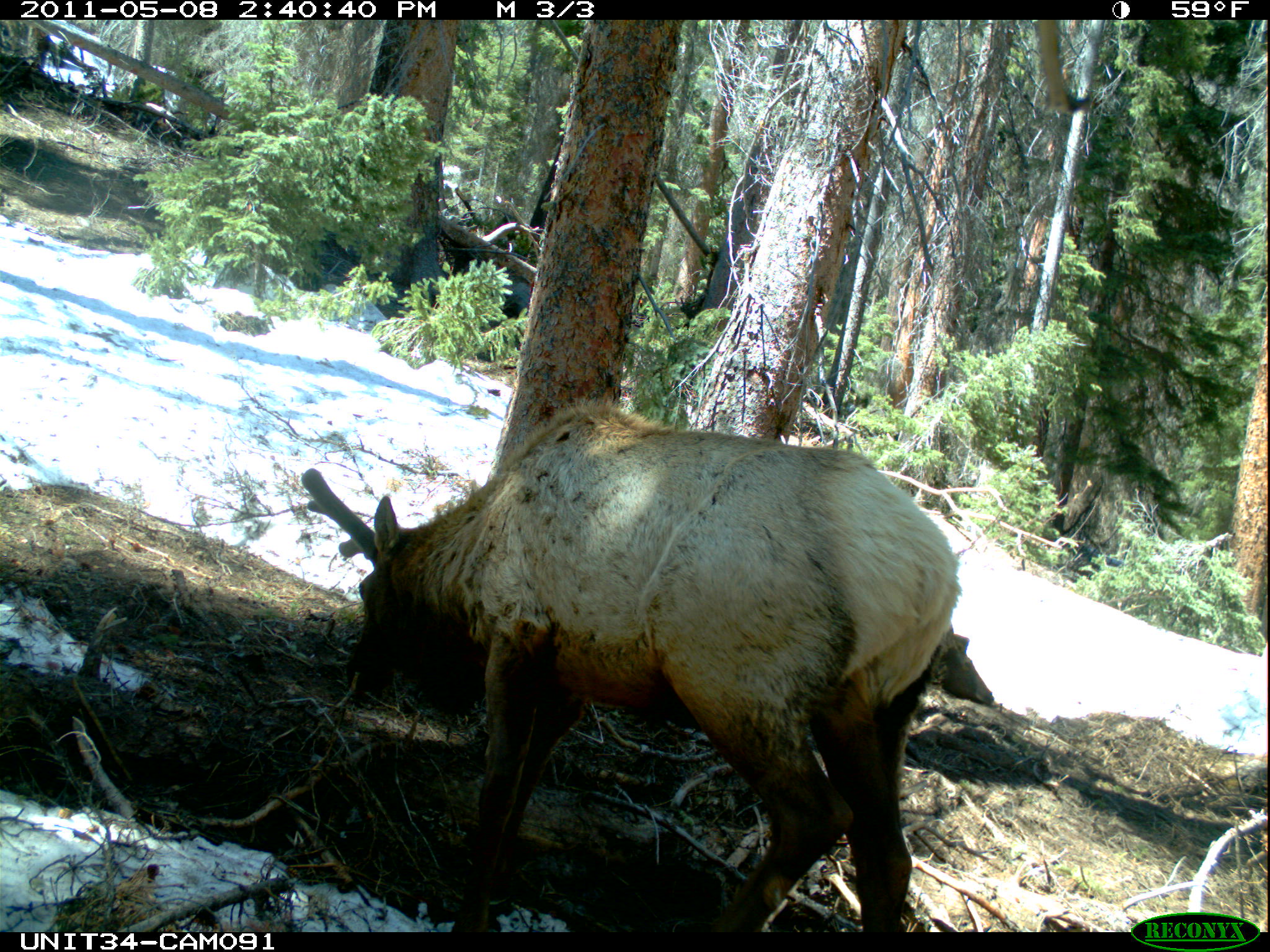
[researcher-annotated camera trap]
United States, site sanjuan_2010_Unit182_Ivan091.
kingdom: Animalia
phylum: Chordata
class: Mammalia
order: Artiodactyla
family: Cervidae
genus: Cervus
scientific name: Cervus elaphus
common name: red deer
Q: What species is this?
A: Cervus elaphus (red deer).